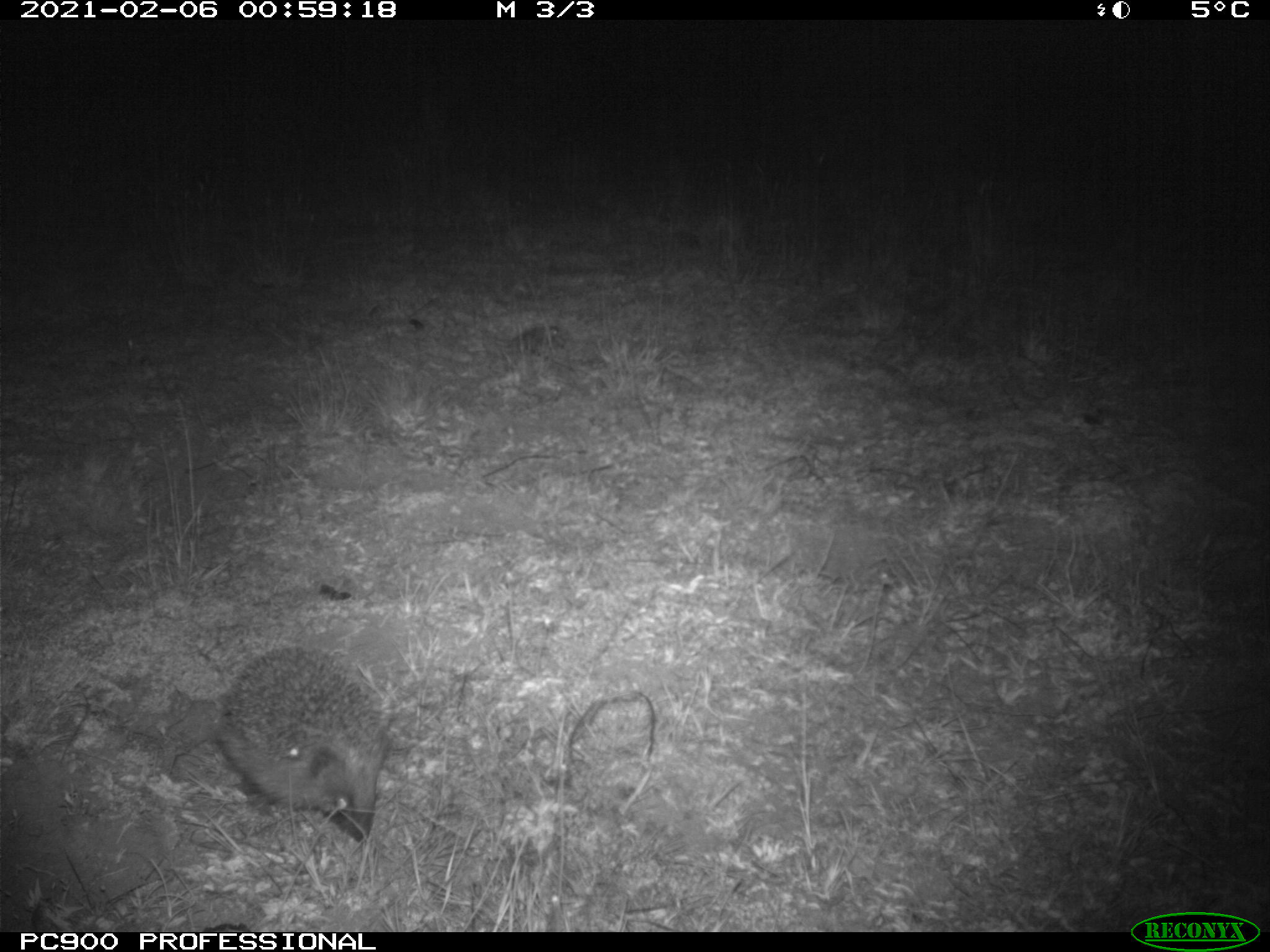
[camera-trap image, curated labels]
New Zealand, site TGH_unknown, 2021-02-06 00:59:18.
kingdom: Animalia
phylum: Chordata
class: Mammalia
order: Eulipotyphla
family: Erinaceidae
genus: Erinaceus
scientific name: Erinaceus europaeus europaeus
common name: european hedgehog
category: hedgehog